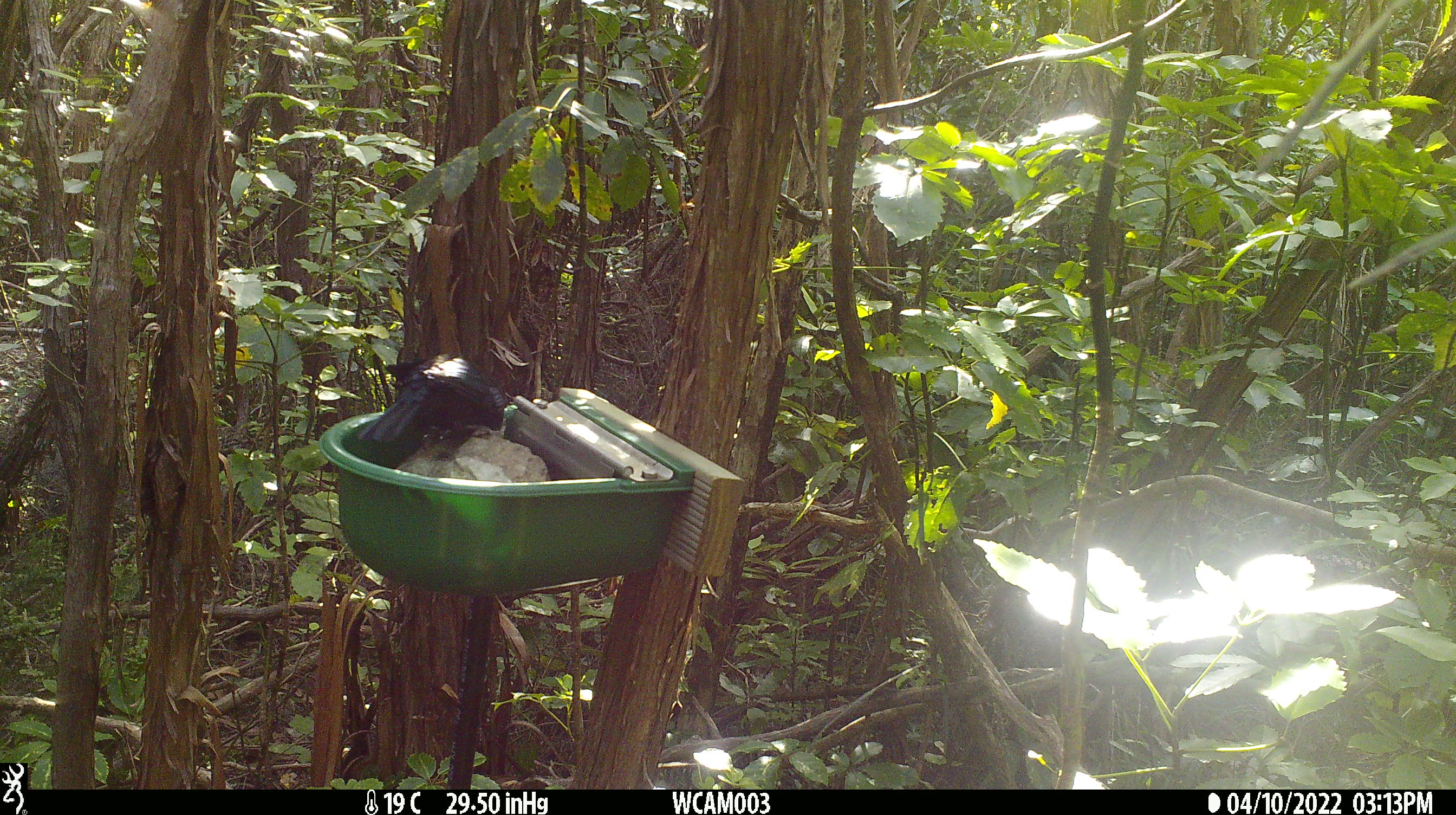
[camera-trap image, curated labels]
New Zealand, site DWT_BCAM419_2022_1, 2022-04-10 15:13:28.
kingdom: Animalia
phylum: Chordata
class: Aves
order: Passeriformes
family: Meliphagidae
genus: Prosthemadera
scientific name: Prosthemadera novaeseelandiae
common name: tui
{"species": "tui (Prosthemadera novaeseelandiae)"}